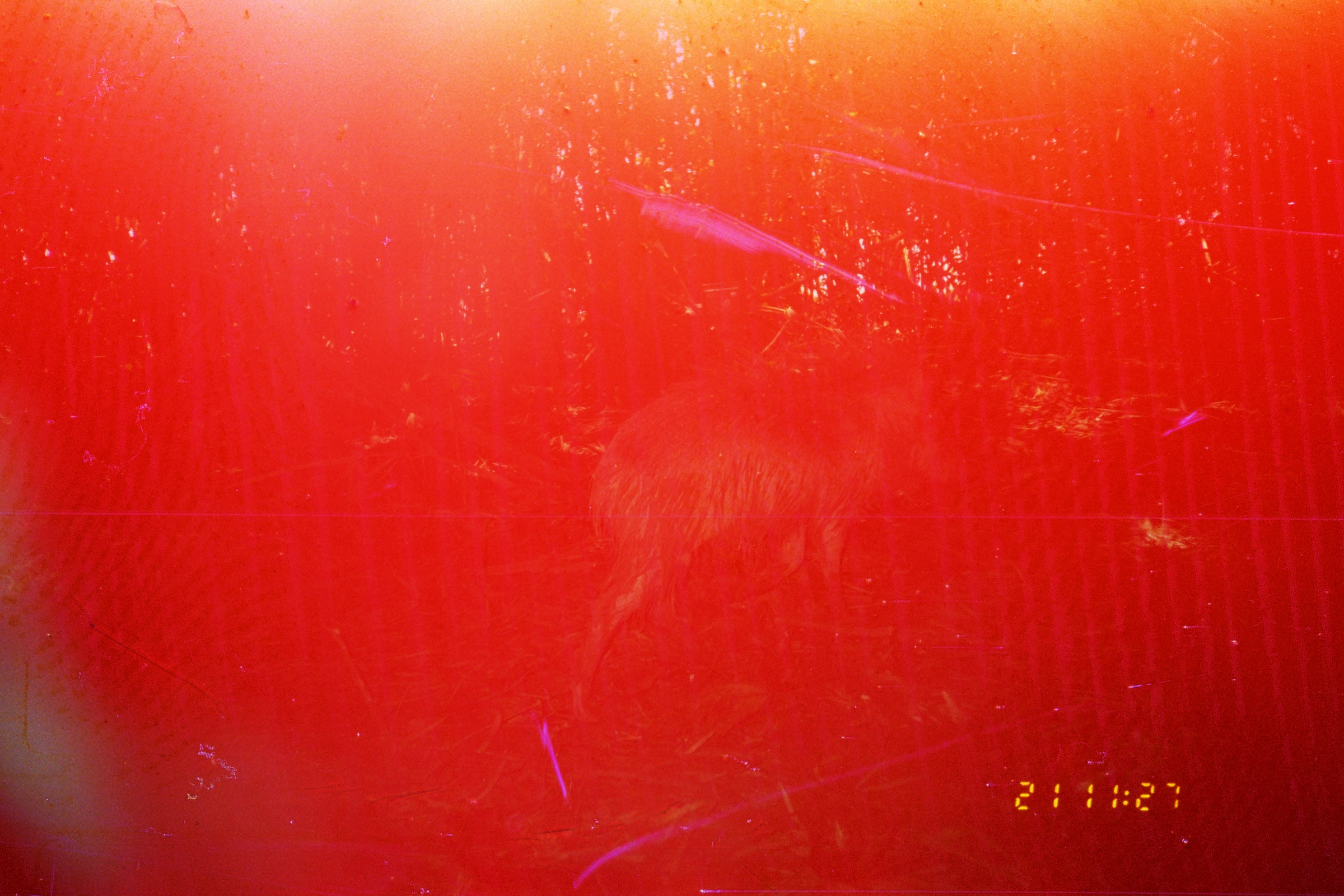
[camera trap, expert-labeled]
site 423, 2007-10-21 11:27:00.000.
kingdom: Animalia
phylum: Chordata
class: Mammalia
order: Artiodactyla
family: Tayassuidae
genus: Tayassu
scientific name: Tayassu pecari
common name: white-lipped peccary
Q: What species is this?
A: Tayassu pecari (white-lipped peccary).